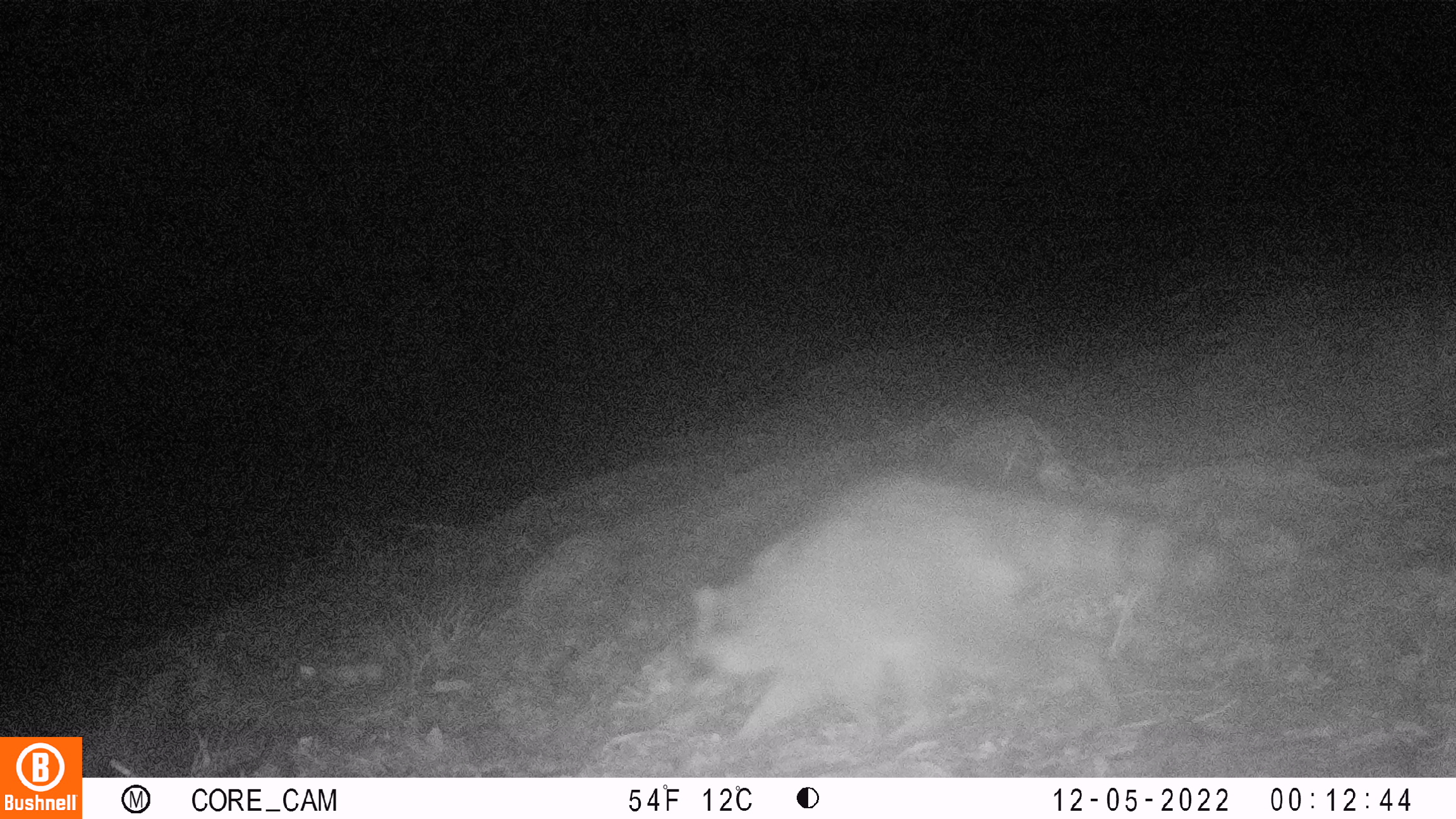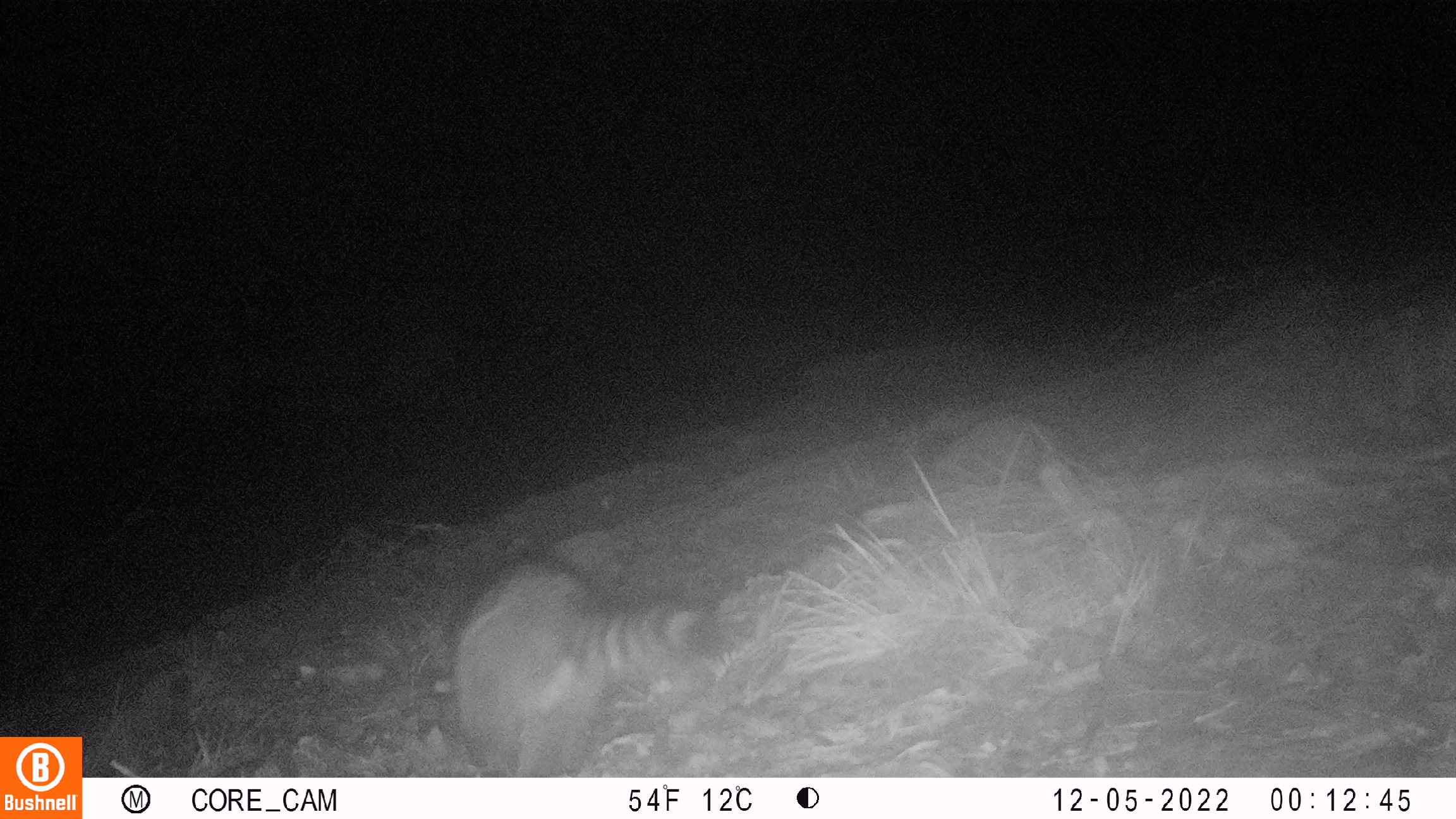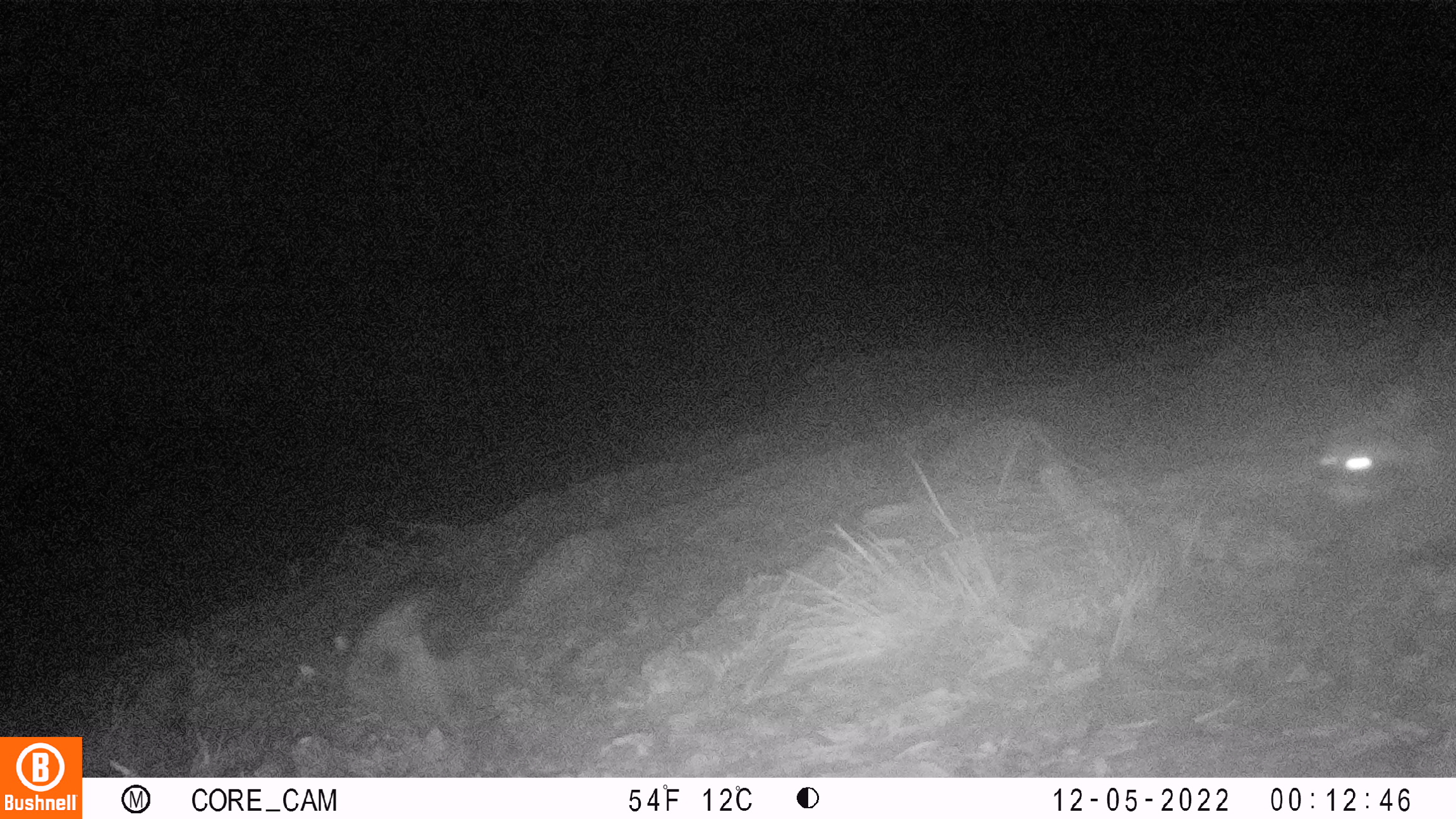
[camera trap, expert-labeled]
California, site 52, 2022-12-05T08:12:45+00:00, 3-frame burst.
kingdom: Animalia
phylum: Chordata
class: Mammalia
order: Carnivora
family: Procyonidae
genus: Procyon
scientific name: Procyon lotor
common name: raccoon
Raccoon (Procyon lotor).